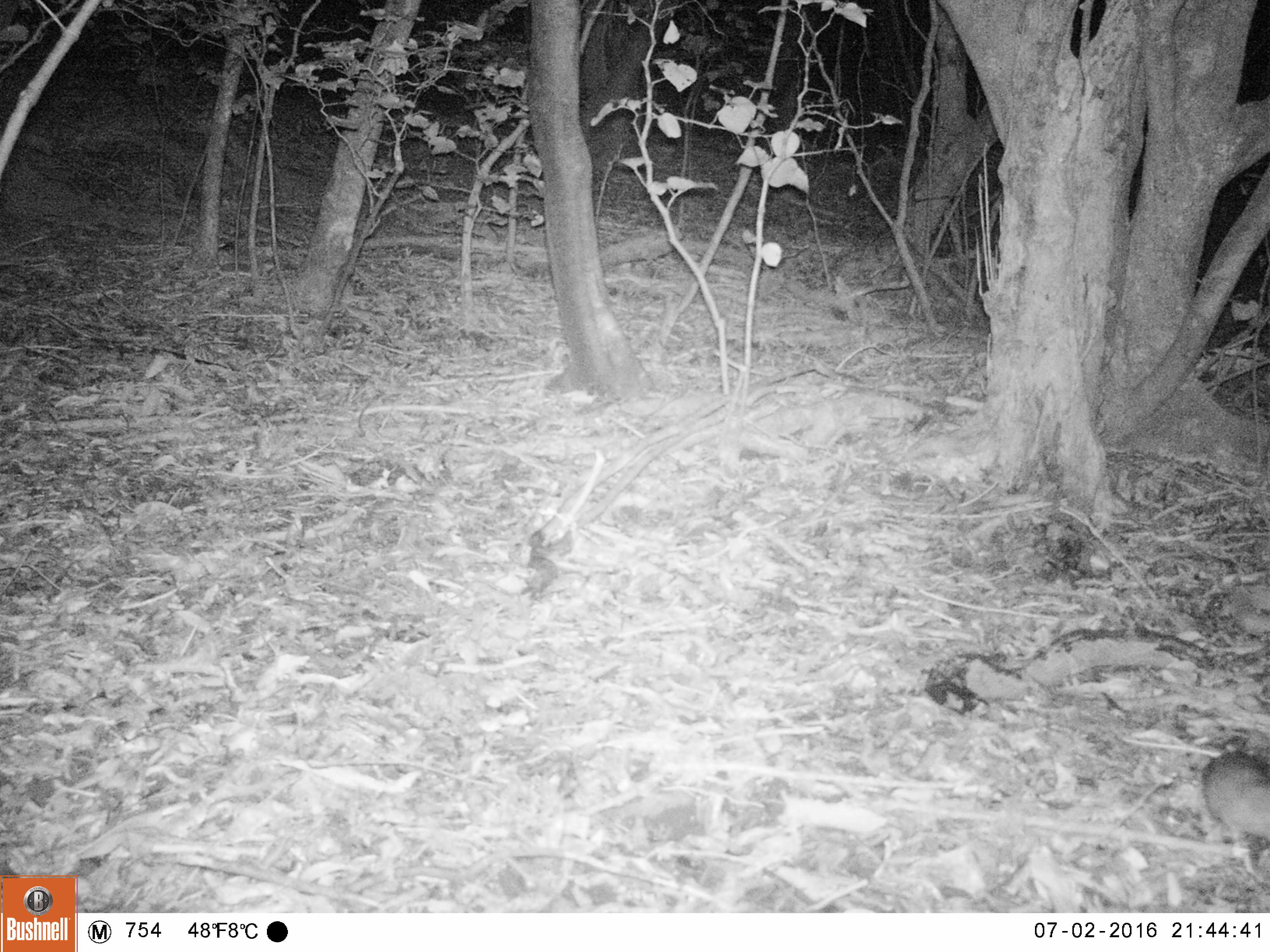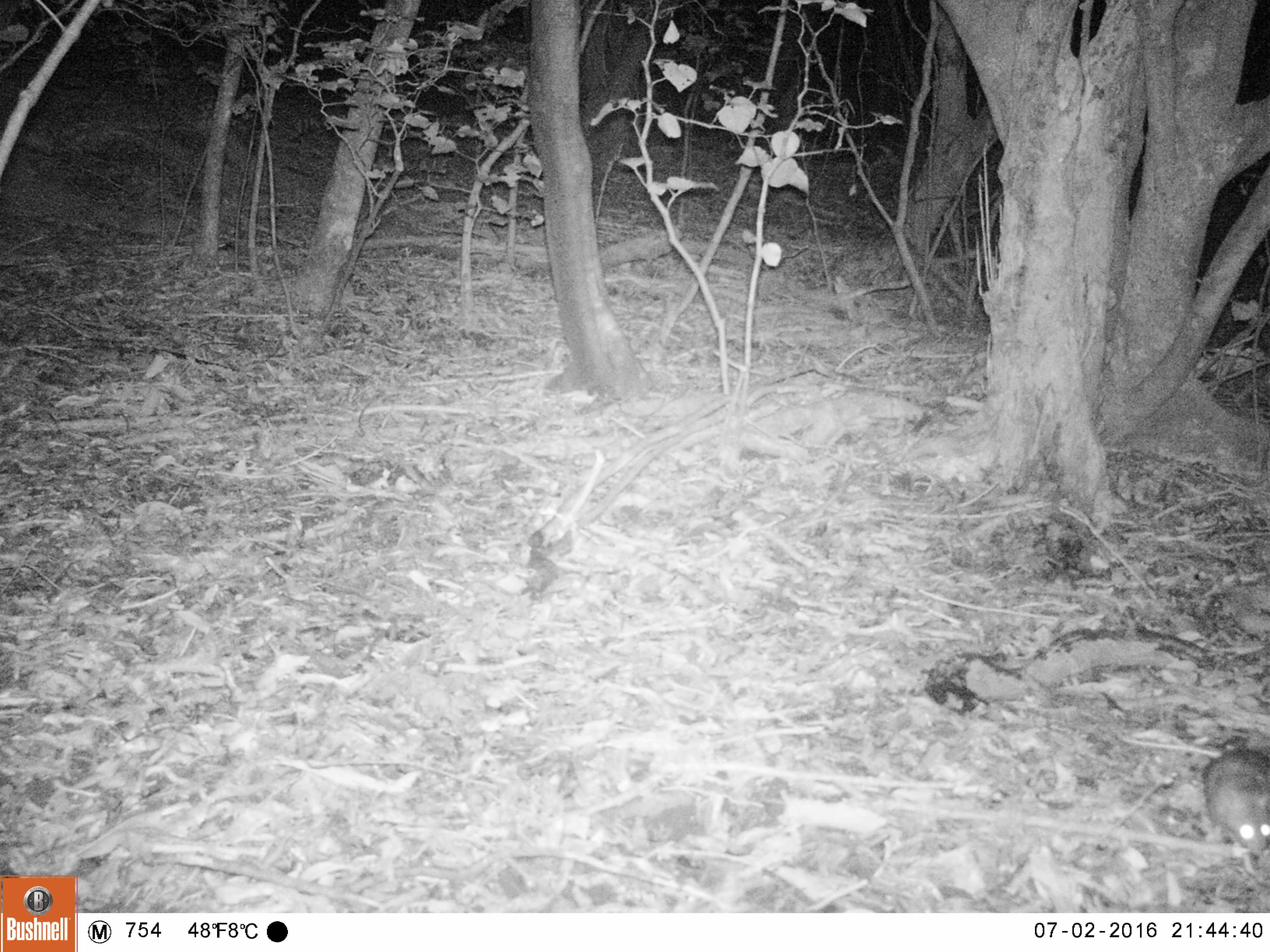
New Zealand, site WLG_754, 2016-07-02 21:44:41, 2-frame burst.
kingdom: Animalia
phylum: Chordata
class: Mammalia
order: Rodentia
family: Muridae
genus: Rattus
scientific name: Rattus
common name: rat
Rat (Rattus).